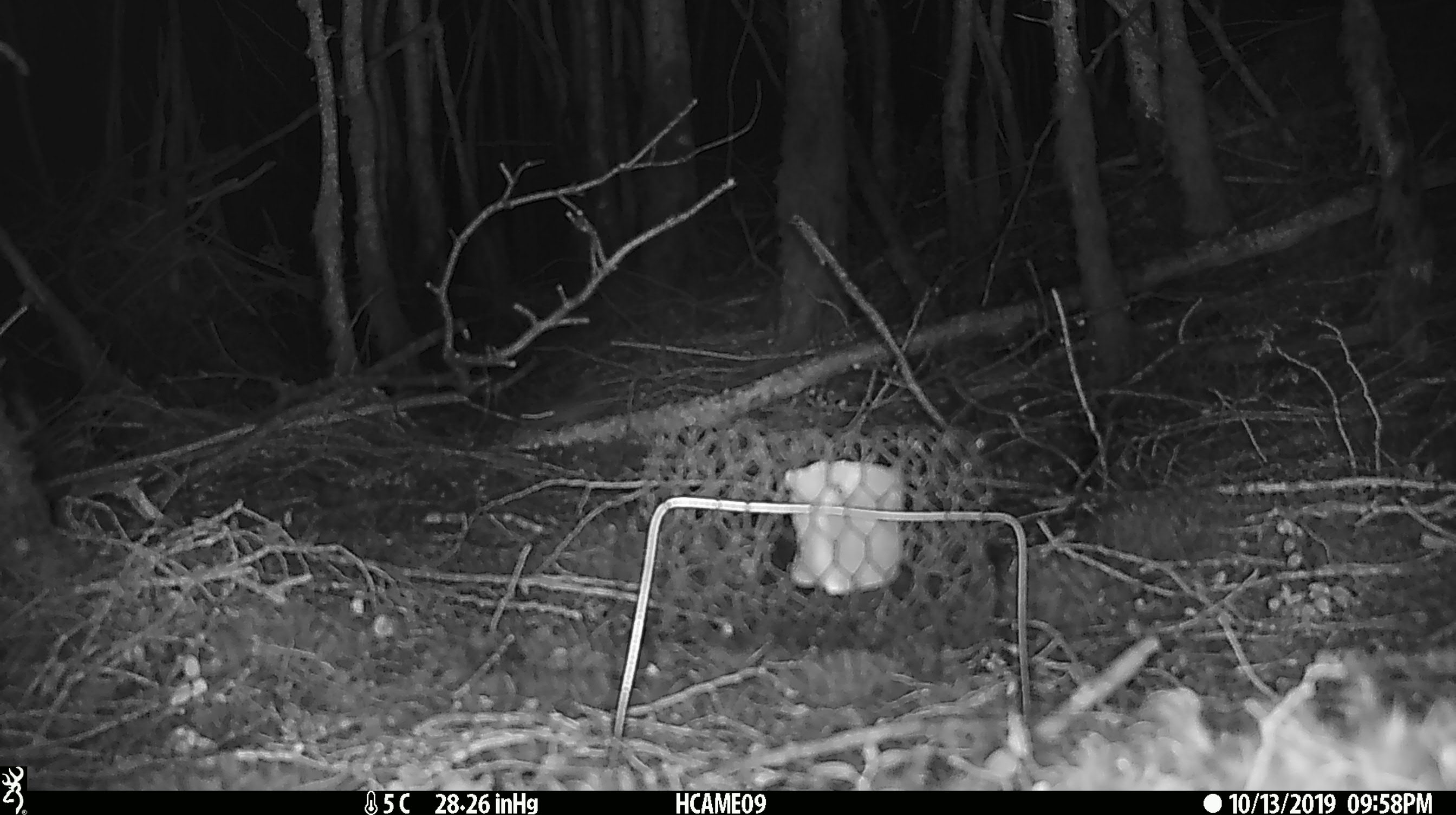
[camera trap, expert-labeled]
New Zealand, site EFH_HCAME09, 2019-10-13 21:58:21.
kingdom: Animalia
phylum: Chordata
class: Mammalia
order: Rodentia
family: Muridae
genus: Mus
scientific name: Mus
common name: mouse